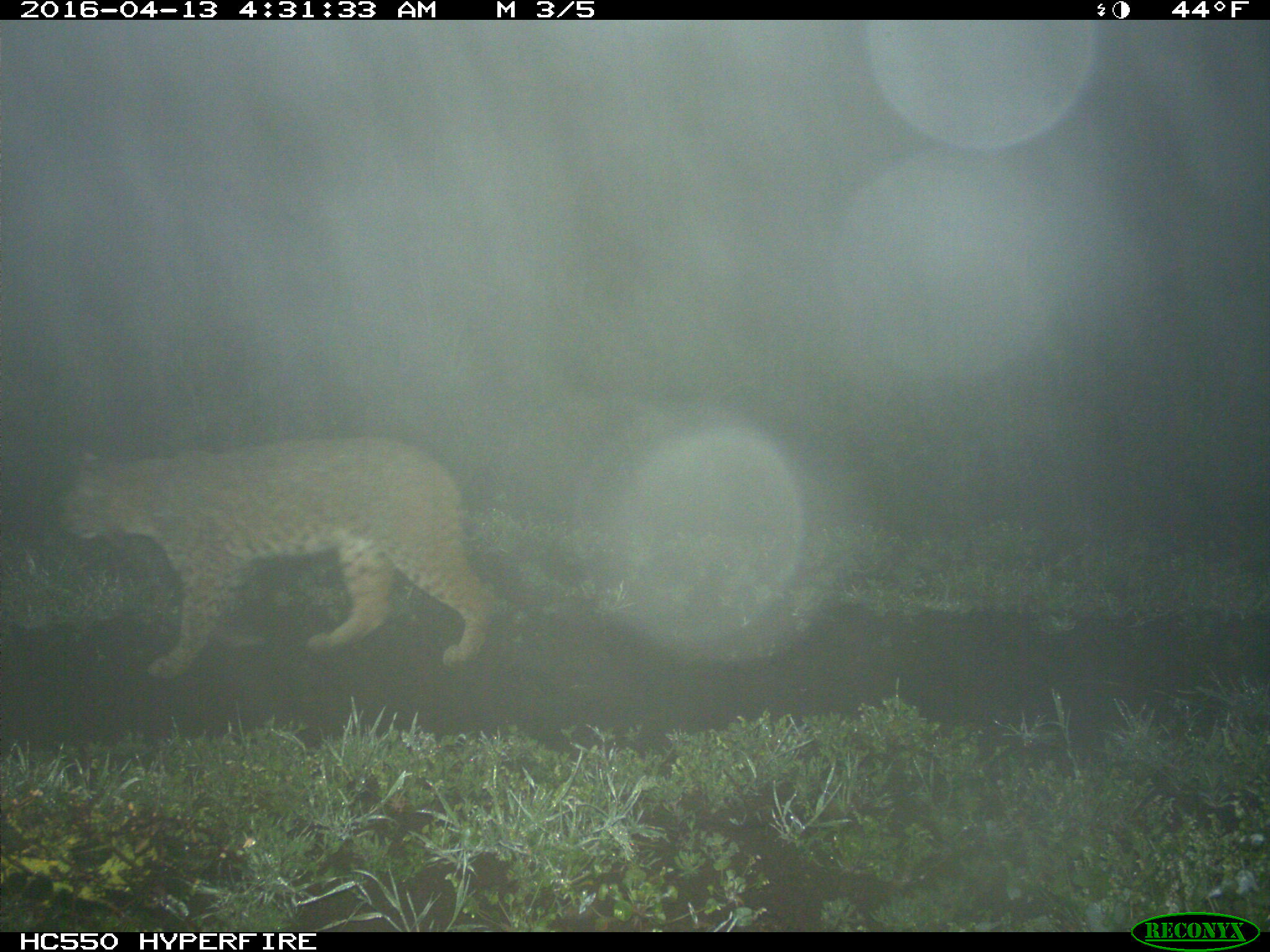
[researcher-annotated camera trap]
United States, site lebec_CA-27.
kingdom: Animalia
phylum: Chordata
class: Mammalia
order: Carnivora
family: Felidae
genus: Lynx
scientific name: Lynx rufus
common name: bobcat